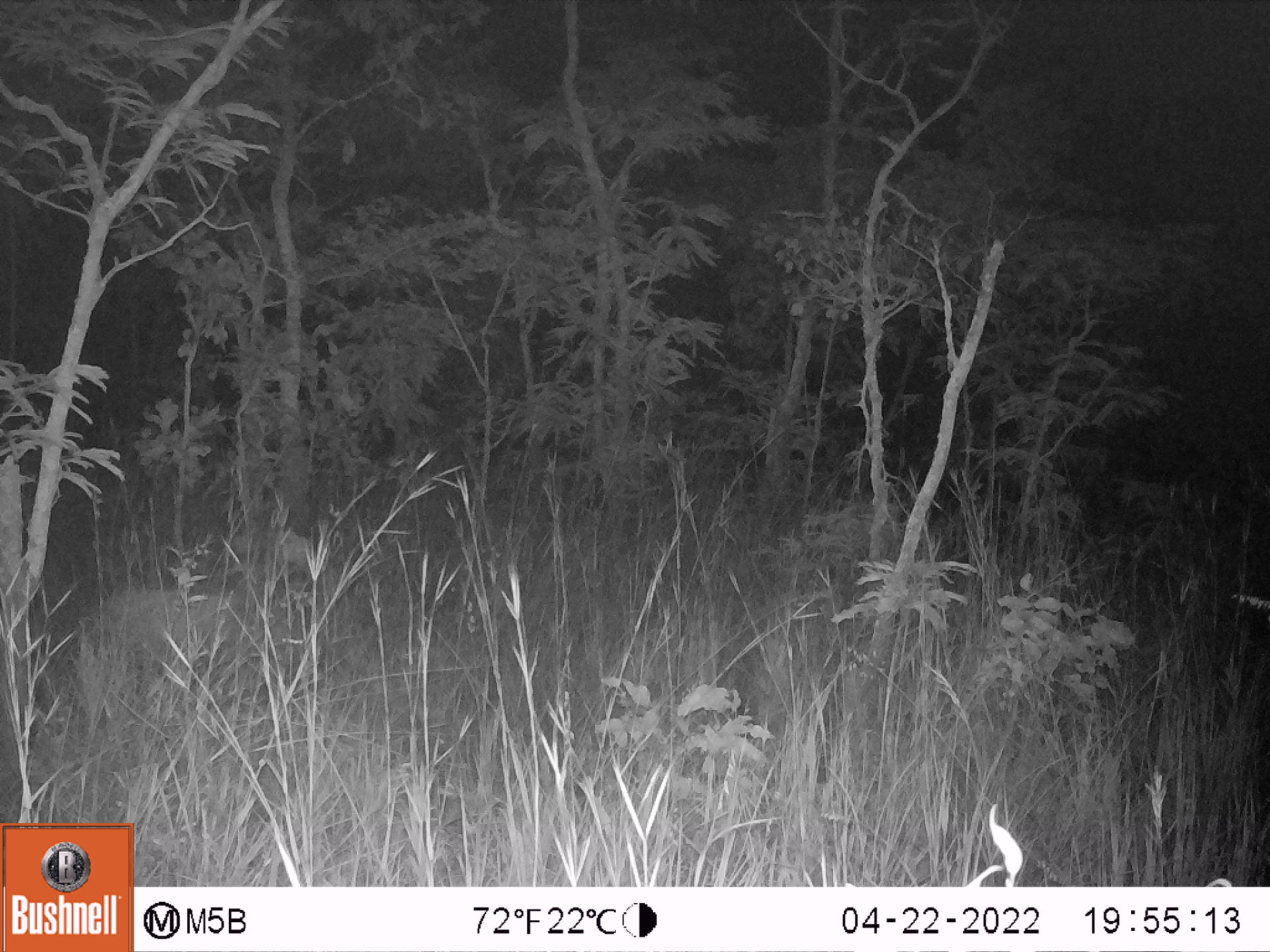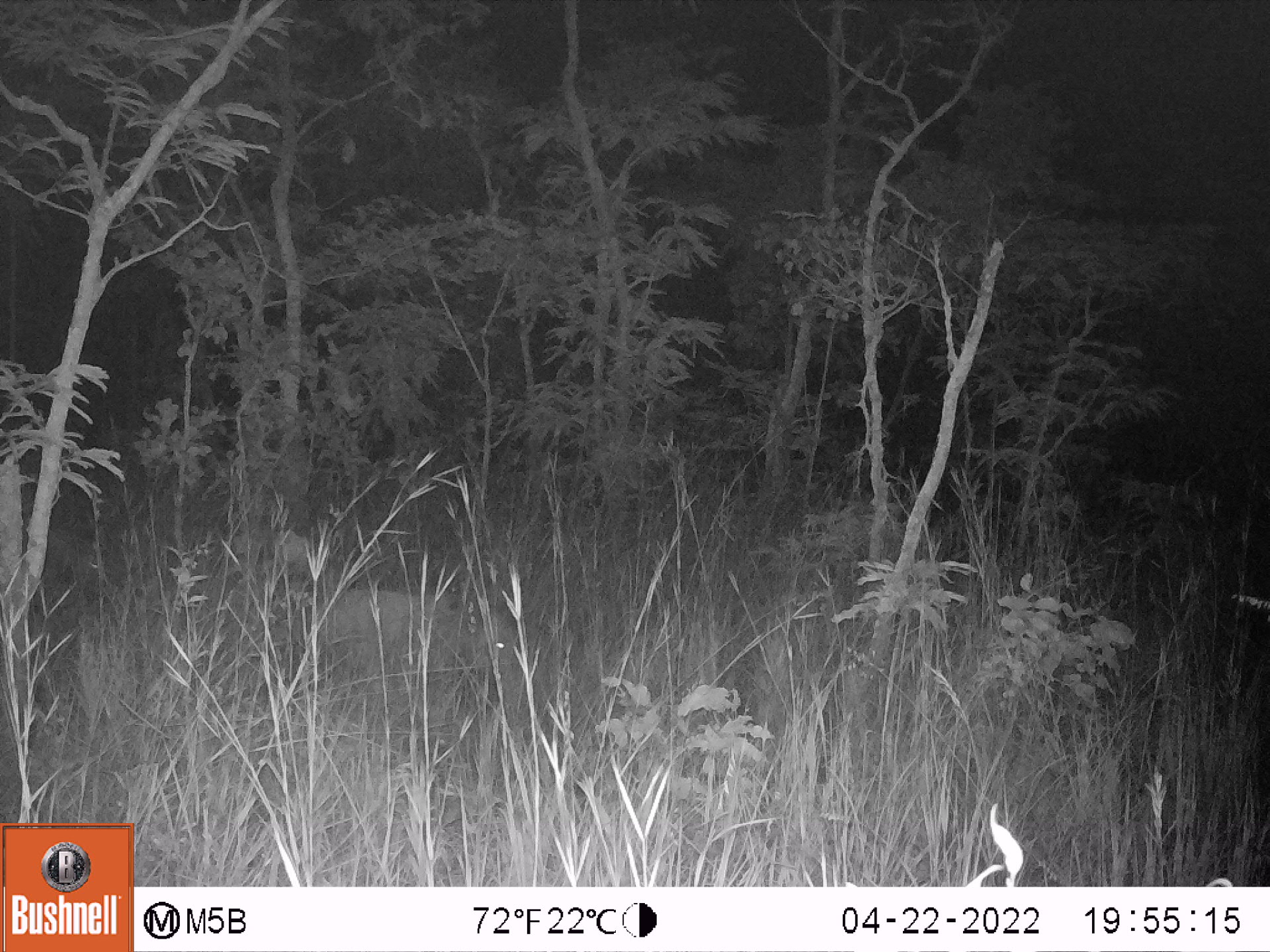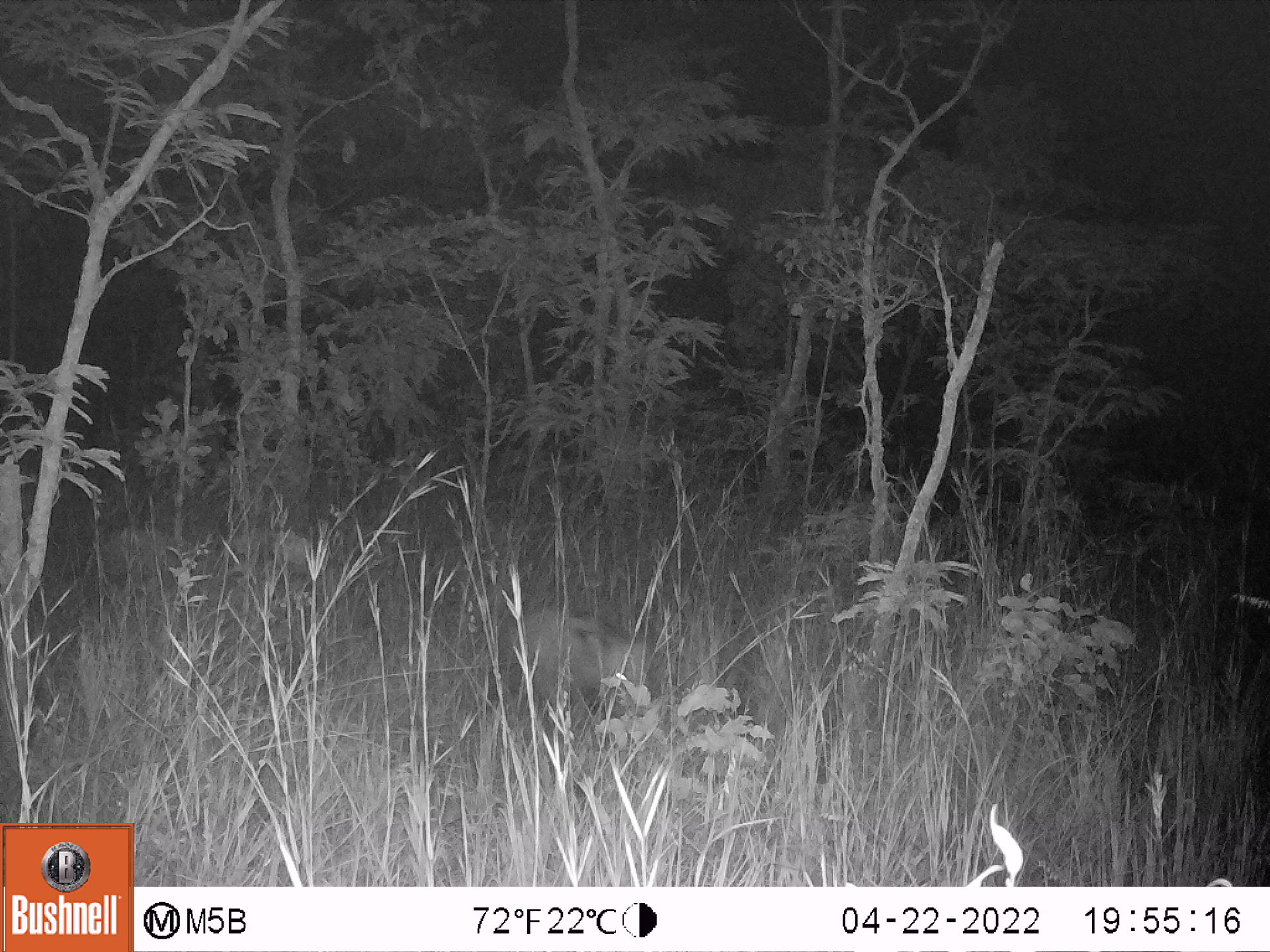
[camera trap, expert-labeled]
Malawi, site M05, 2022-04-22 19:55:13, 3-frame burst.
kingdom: Animalia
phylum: Chordata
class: Mammalia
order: Artiodactyla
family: Suidae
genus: Potamochoerus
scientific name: Potamochoerus larvatus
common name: bushpig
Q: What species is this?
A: Bushpig (Potamochoerus larvatus).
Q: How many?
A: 1.